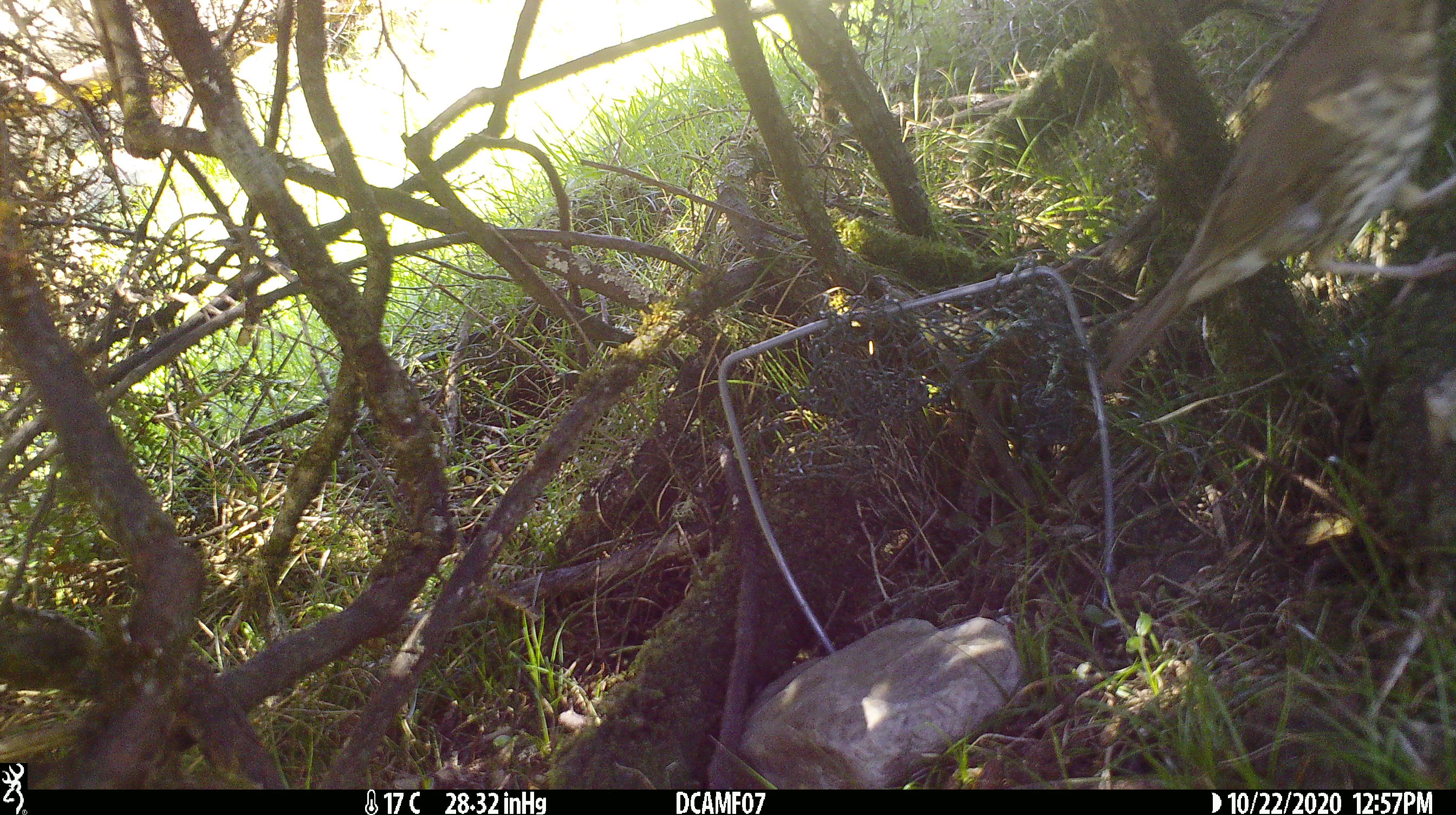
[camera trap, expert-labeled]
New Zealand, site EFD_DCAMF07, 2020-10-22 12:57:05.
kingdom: Animalia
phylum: Chordata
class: Aves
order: Passeriformes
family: Turdidae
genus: Turdus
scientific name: Turdus philomelos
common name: song thrush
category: thrush